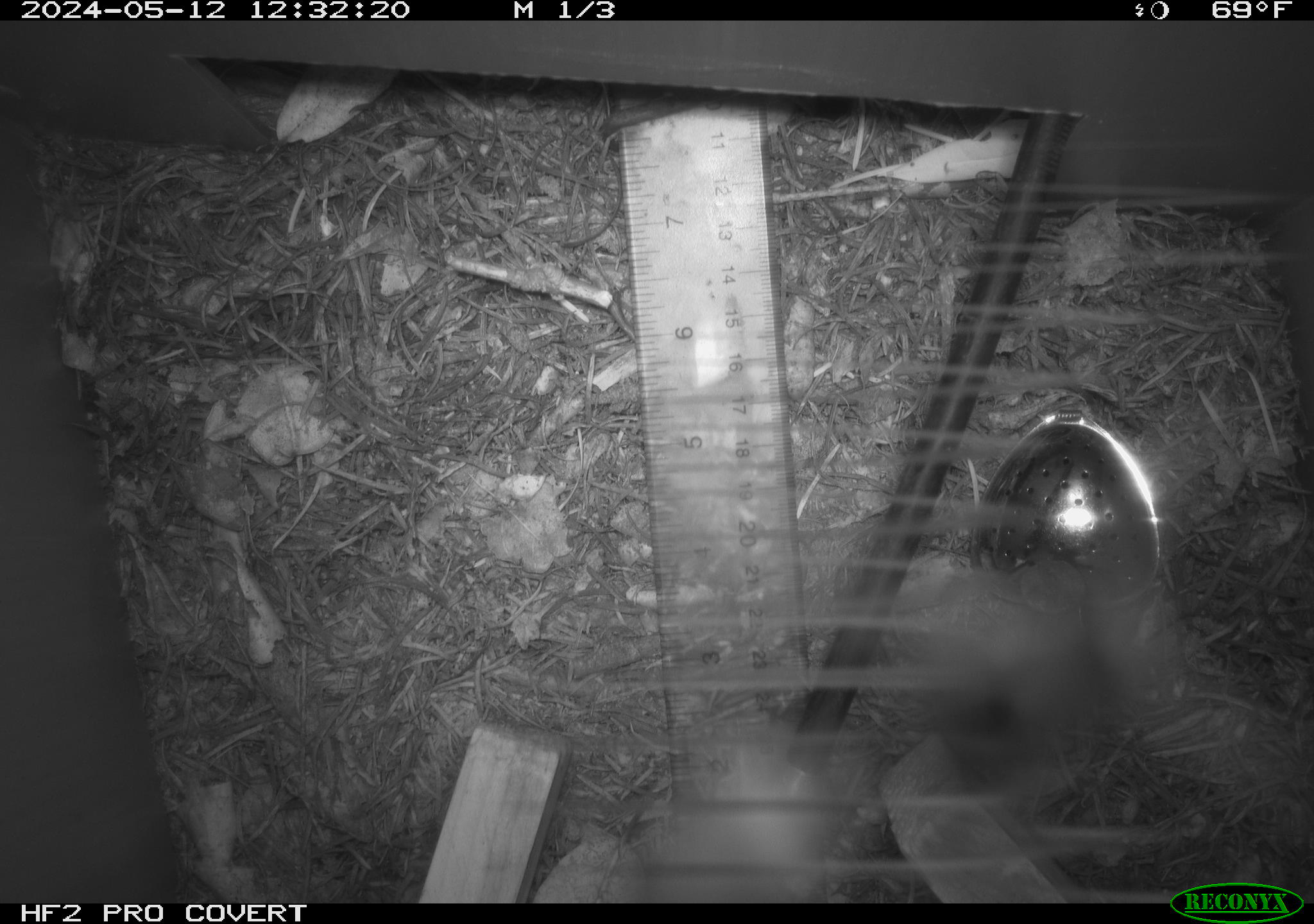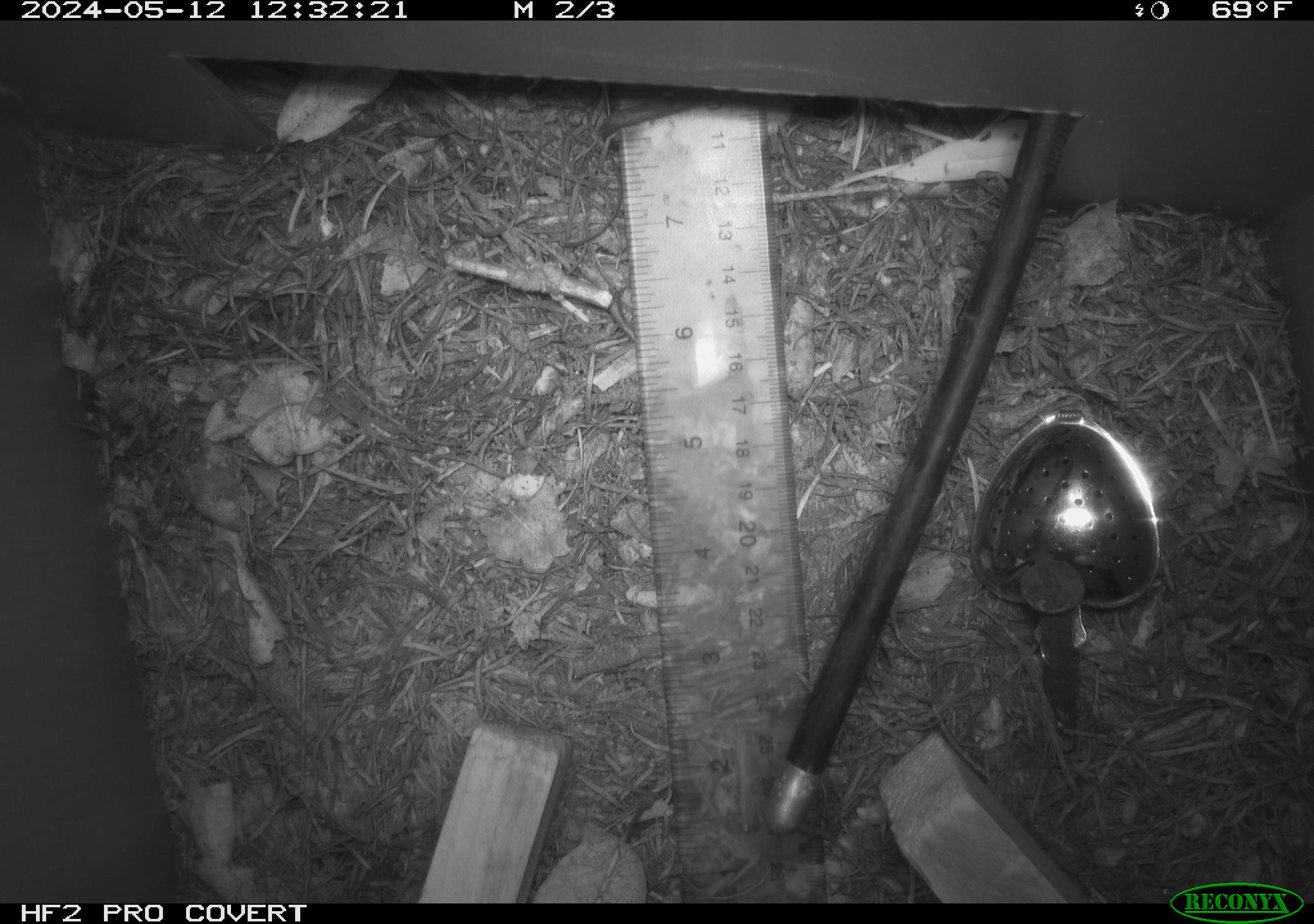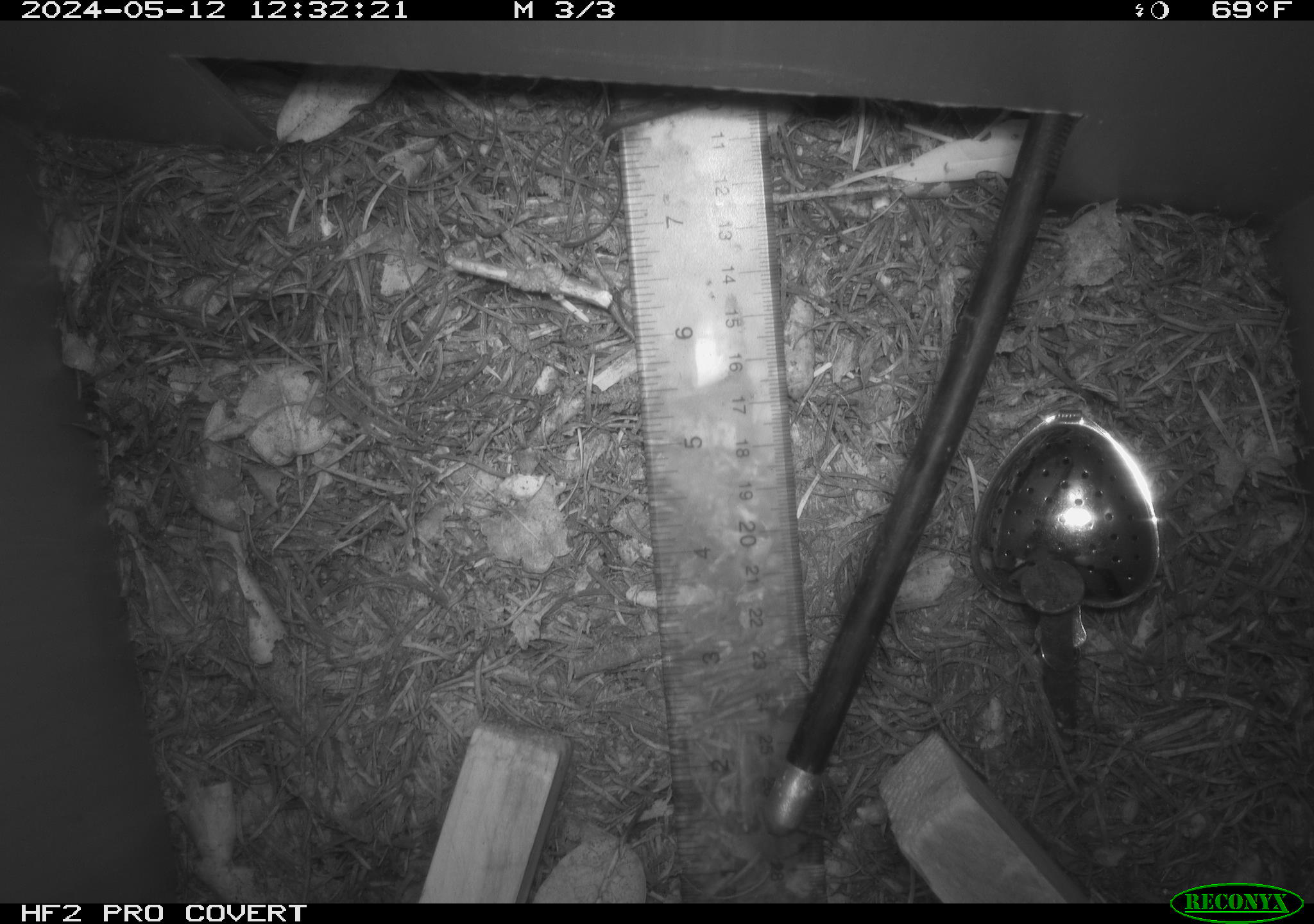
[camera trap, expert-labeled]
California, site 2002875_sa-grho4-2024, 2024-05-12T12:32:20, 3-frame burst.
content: unidentified animal